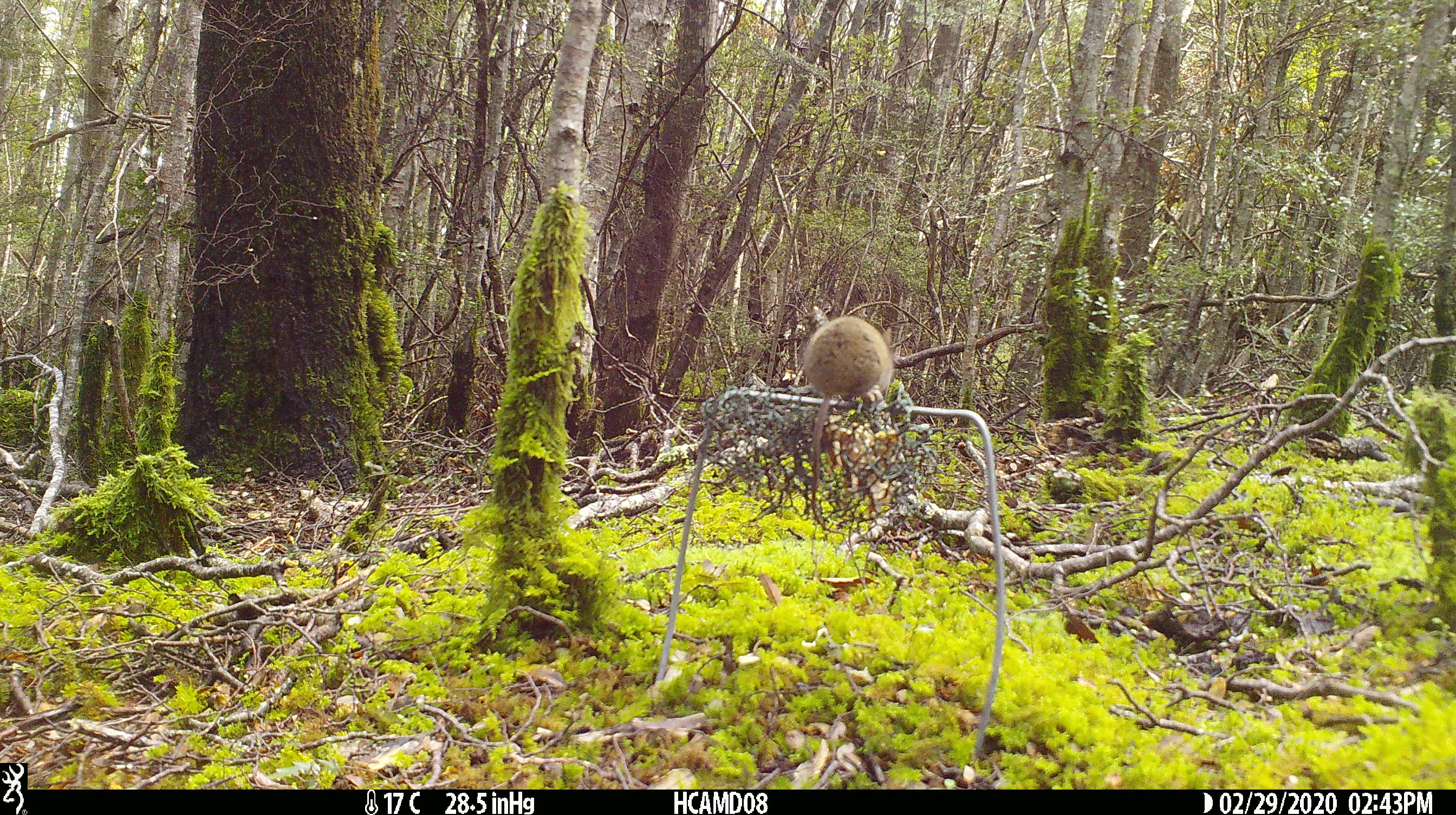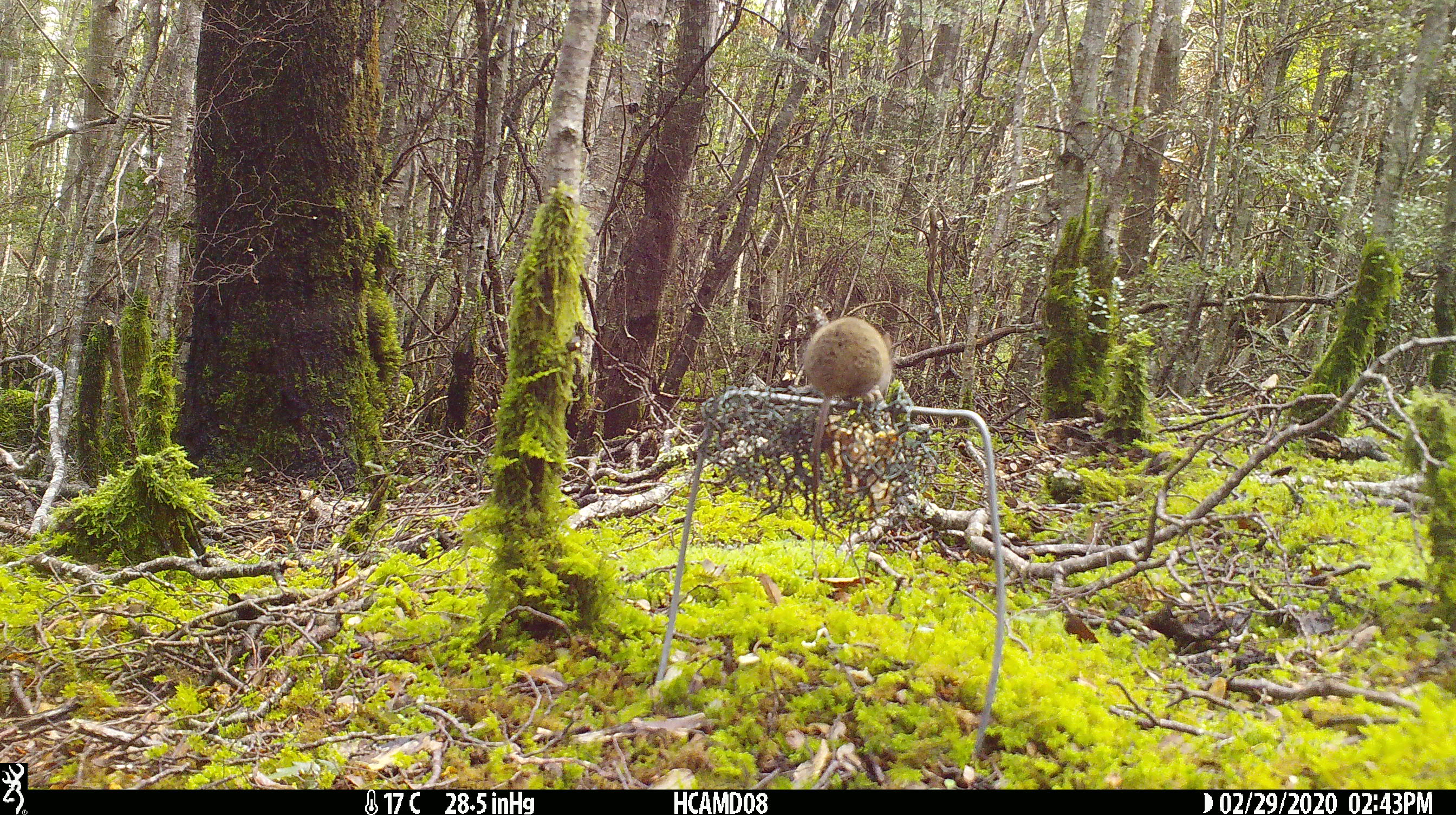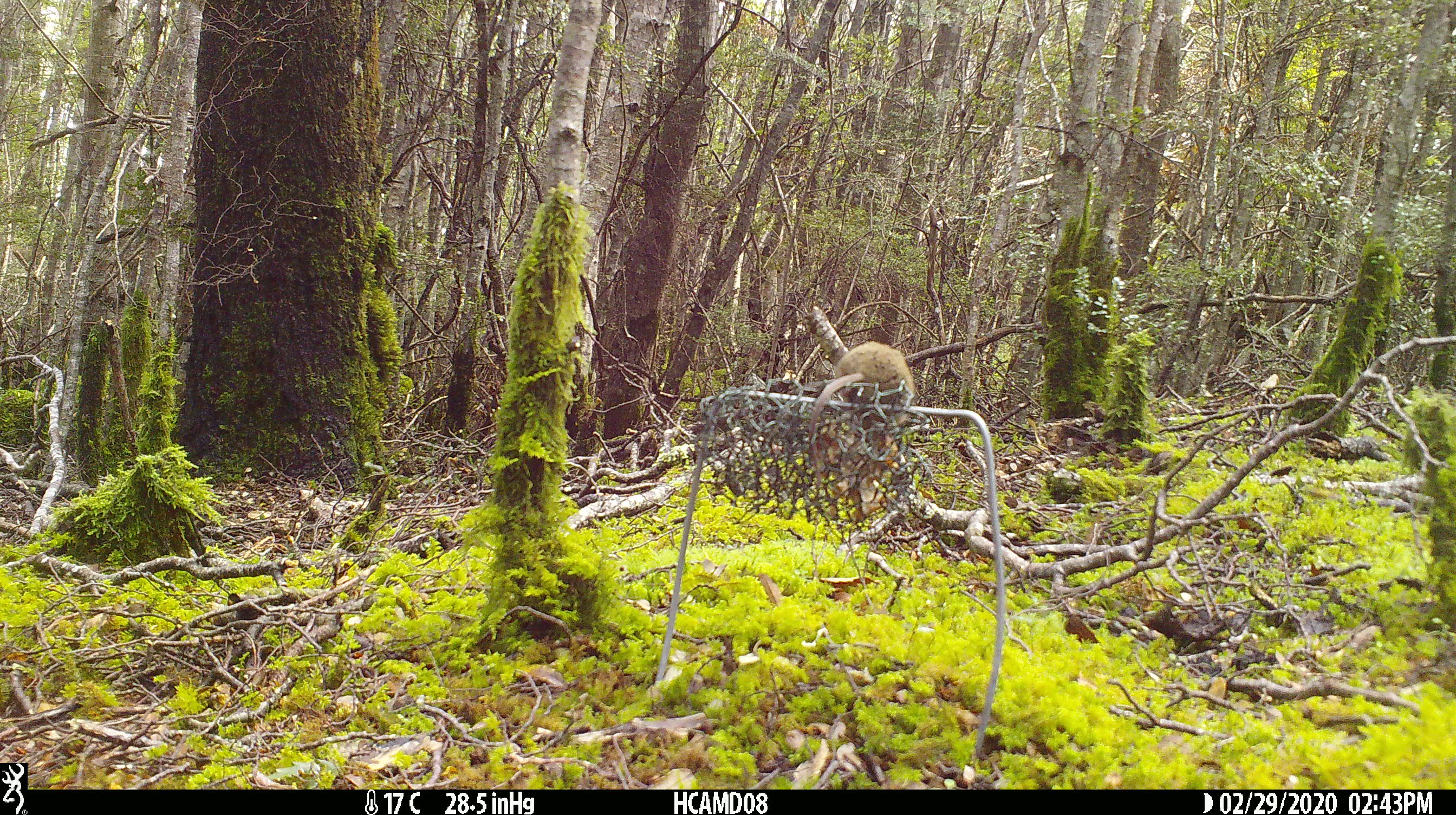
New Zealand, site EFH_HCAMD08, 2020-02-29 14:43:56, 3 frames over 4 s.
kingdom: Animalia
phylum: Chordata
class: Mammalia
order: Rodentia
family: Muridae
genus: Mus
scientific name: Mus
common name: mouse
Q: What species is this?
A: Mouse (Mus).